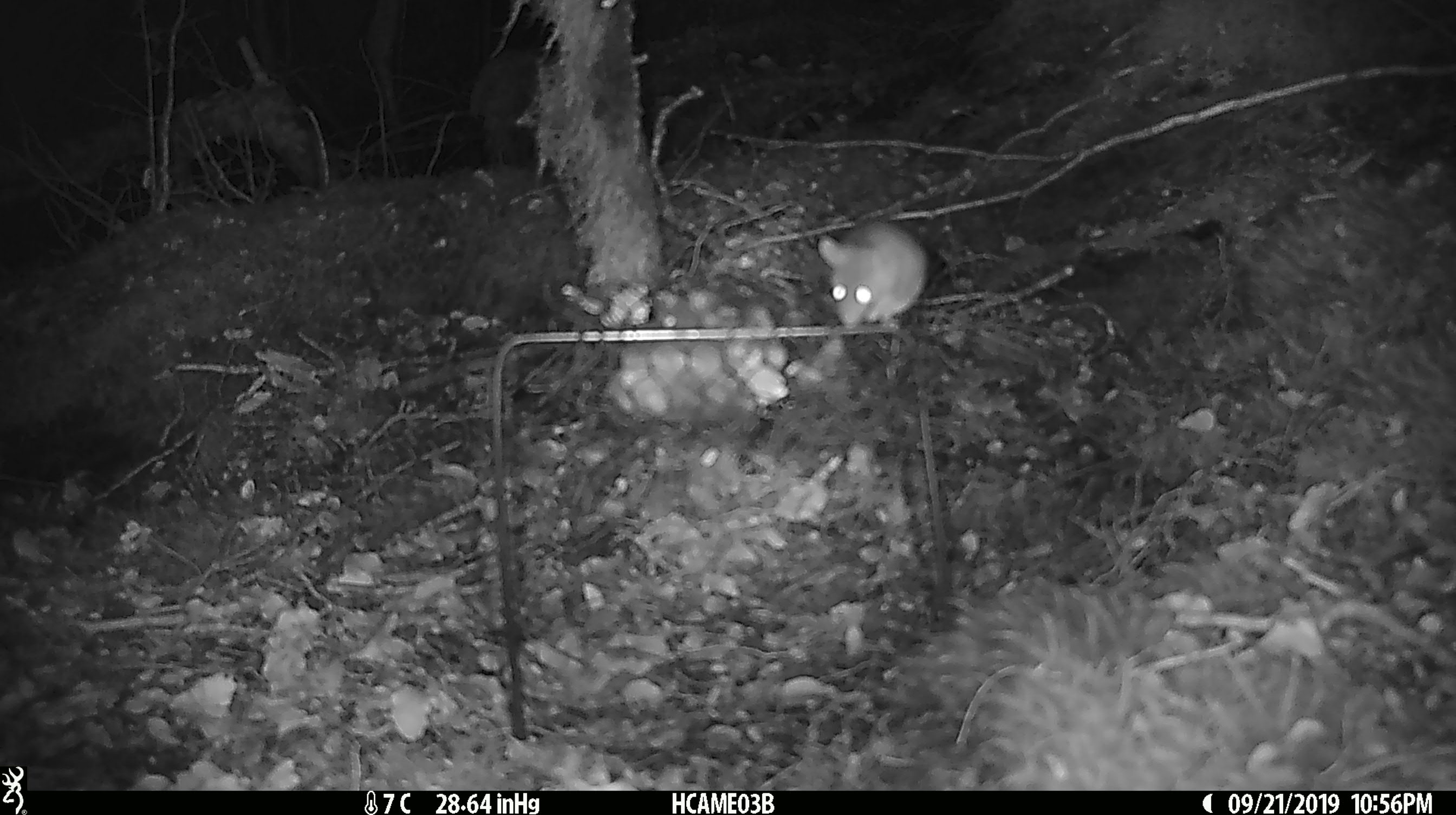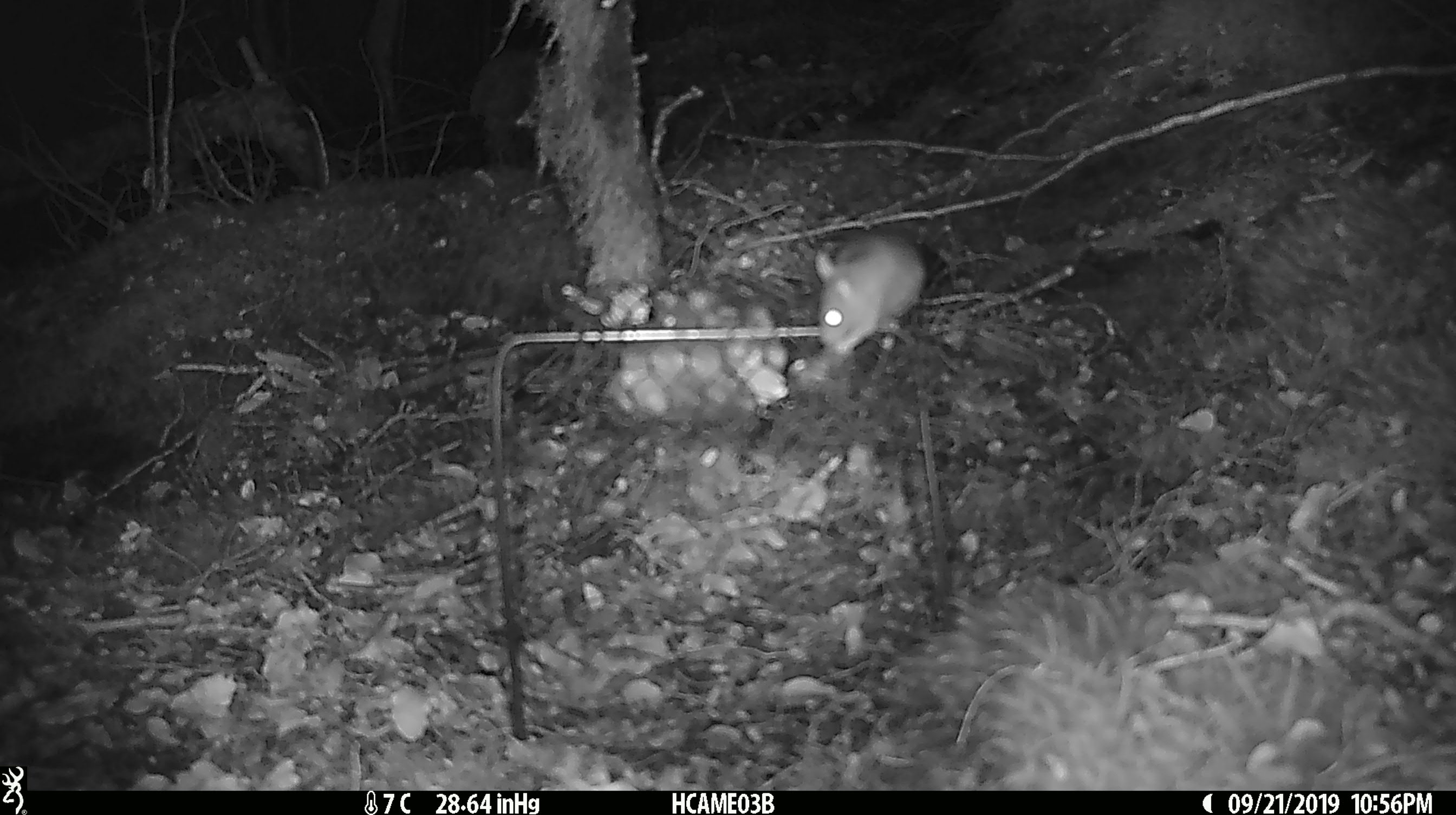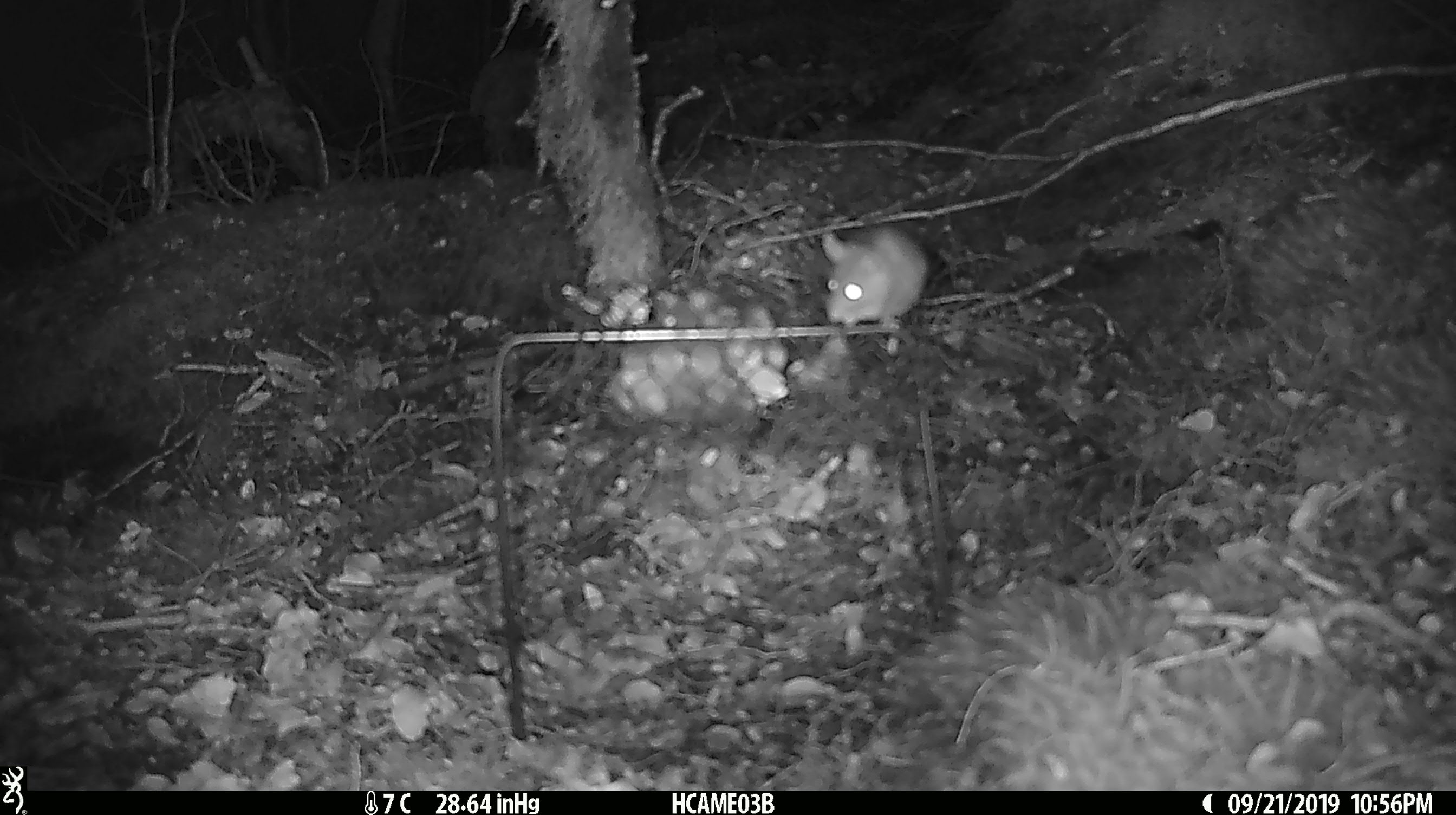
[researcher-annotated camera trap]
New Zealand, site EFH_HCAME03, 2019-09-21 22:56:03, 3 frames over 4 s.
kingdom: Animalia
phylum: Chordata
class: Mammalia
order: Rodentia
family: Muridae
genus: Mus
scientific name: Mus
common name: mouse